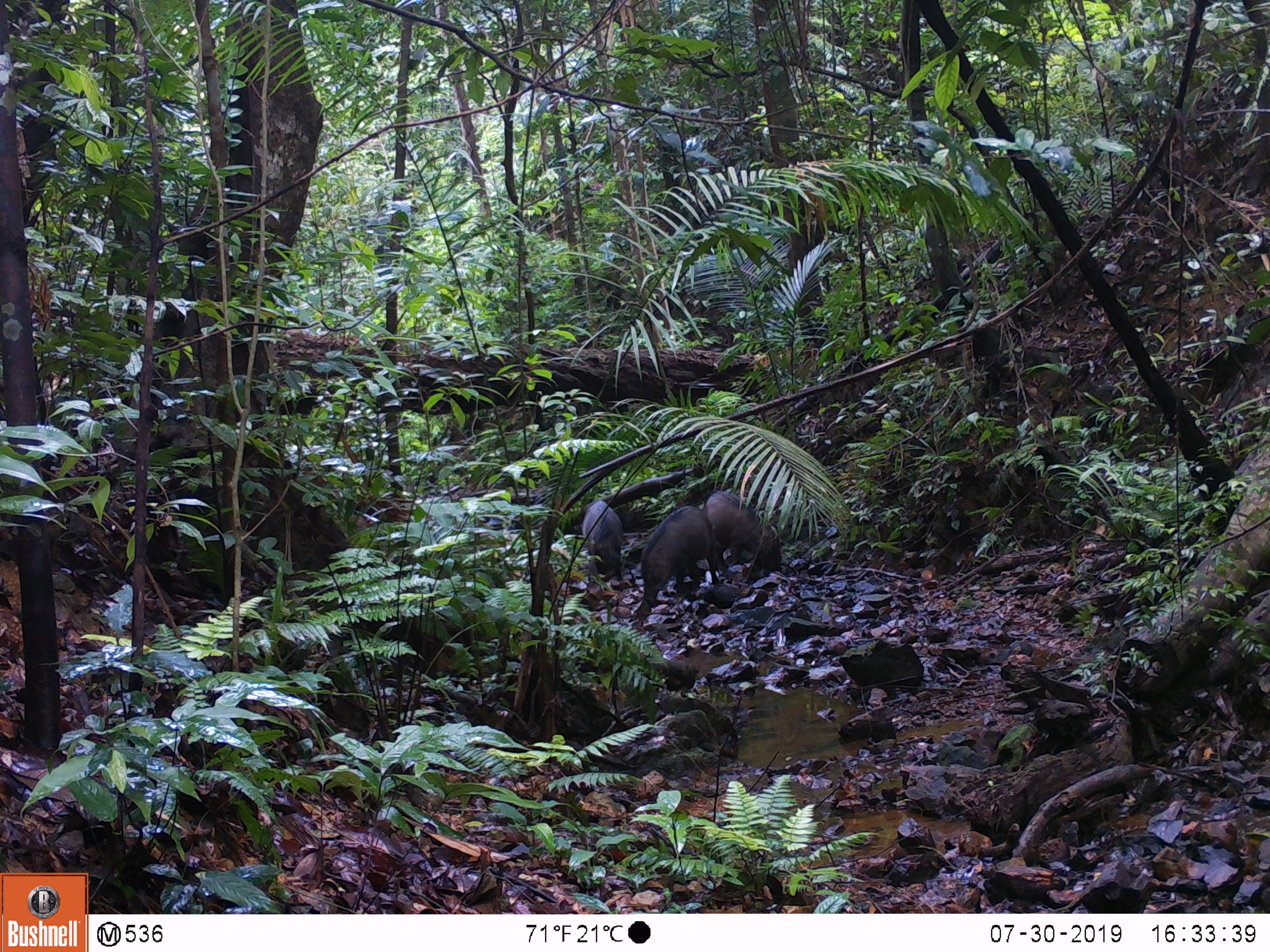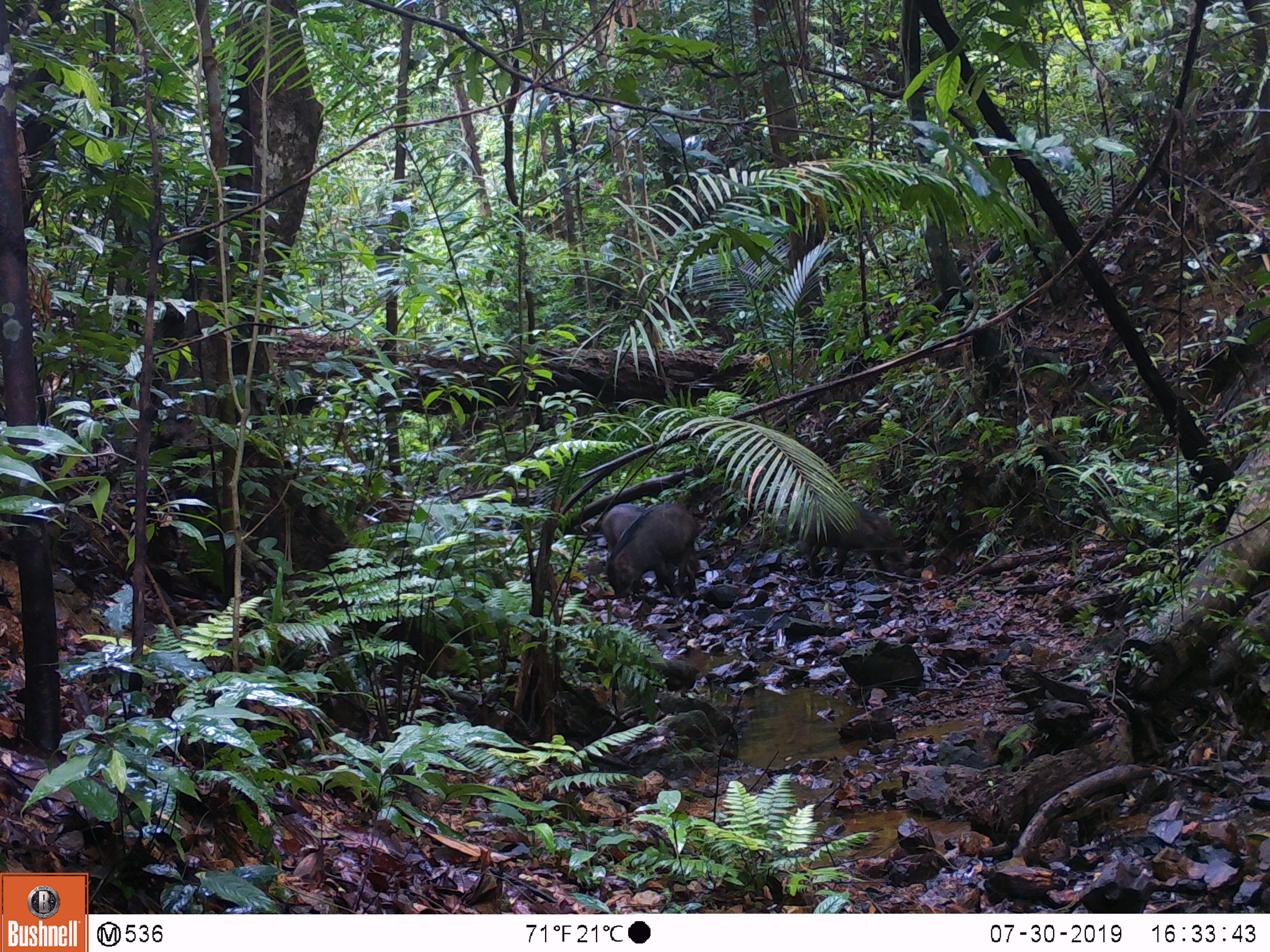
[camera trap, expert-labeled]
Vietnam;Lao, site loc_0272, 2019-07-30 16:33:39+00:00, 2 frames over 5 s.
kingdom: Animalia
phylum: Chordata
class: Mammalia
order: Artiodactyla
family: Suidae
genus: Sus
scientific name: Sus scrofa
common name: eurasian wild pig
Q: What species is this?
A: Eurasian wild pig (Sus scrofa).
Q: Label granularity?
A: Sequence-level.